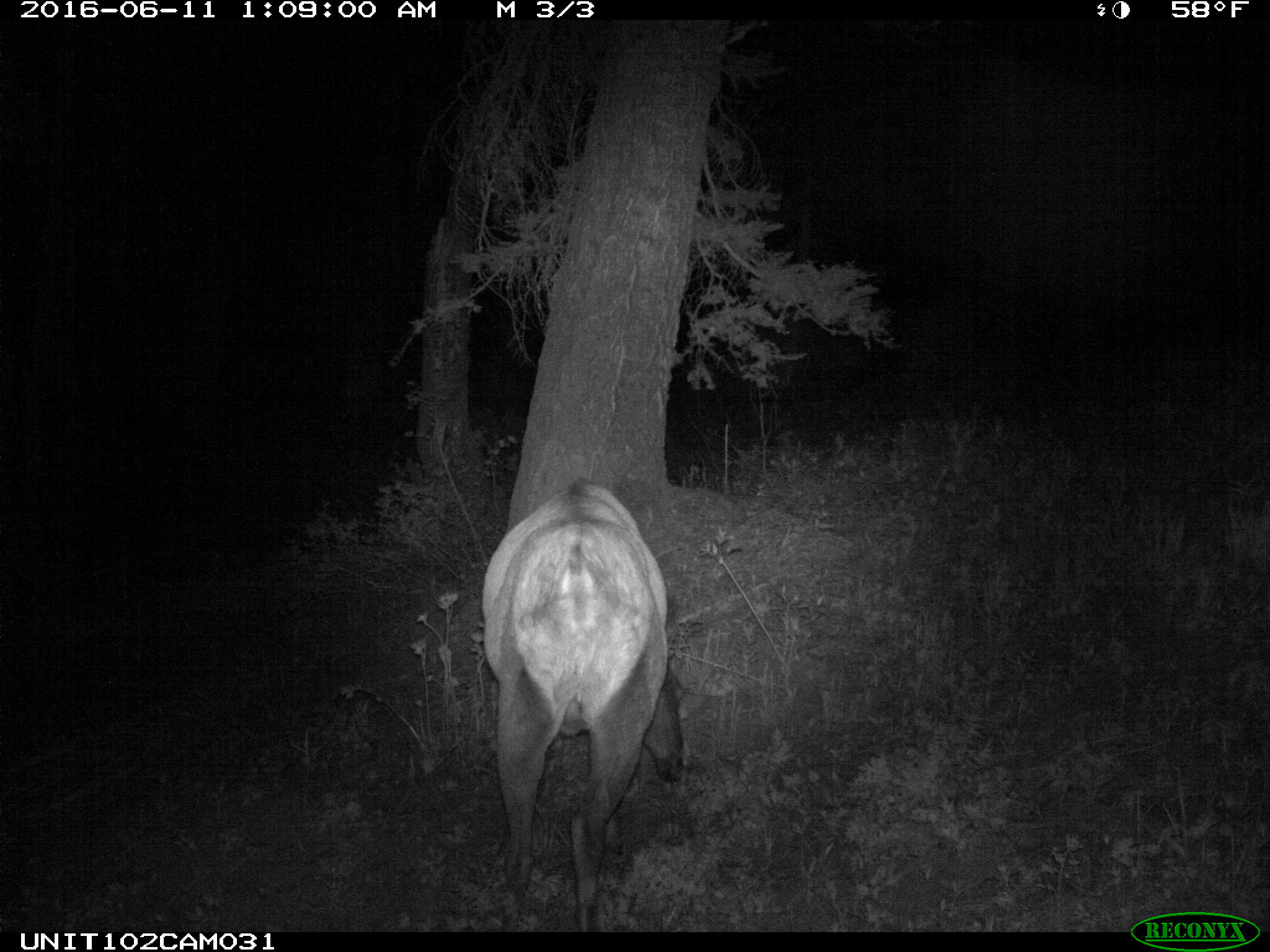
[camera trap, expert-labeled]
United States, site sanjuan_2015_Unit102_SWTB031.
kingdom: Animalia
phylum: Chordata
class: Mammalia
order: Artiodactyla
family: Cervidae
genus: Cervus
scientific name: Cervus elaphus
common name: red deer